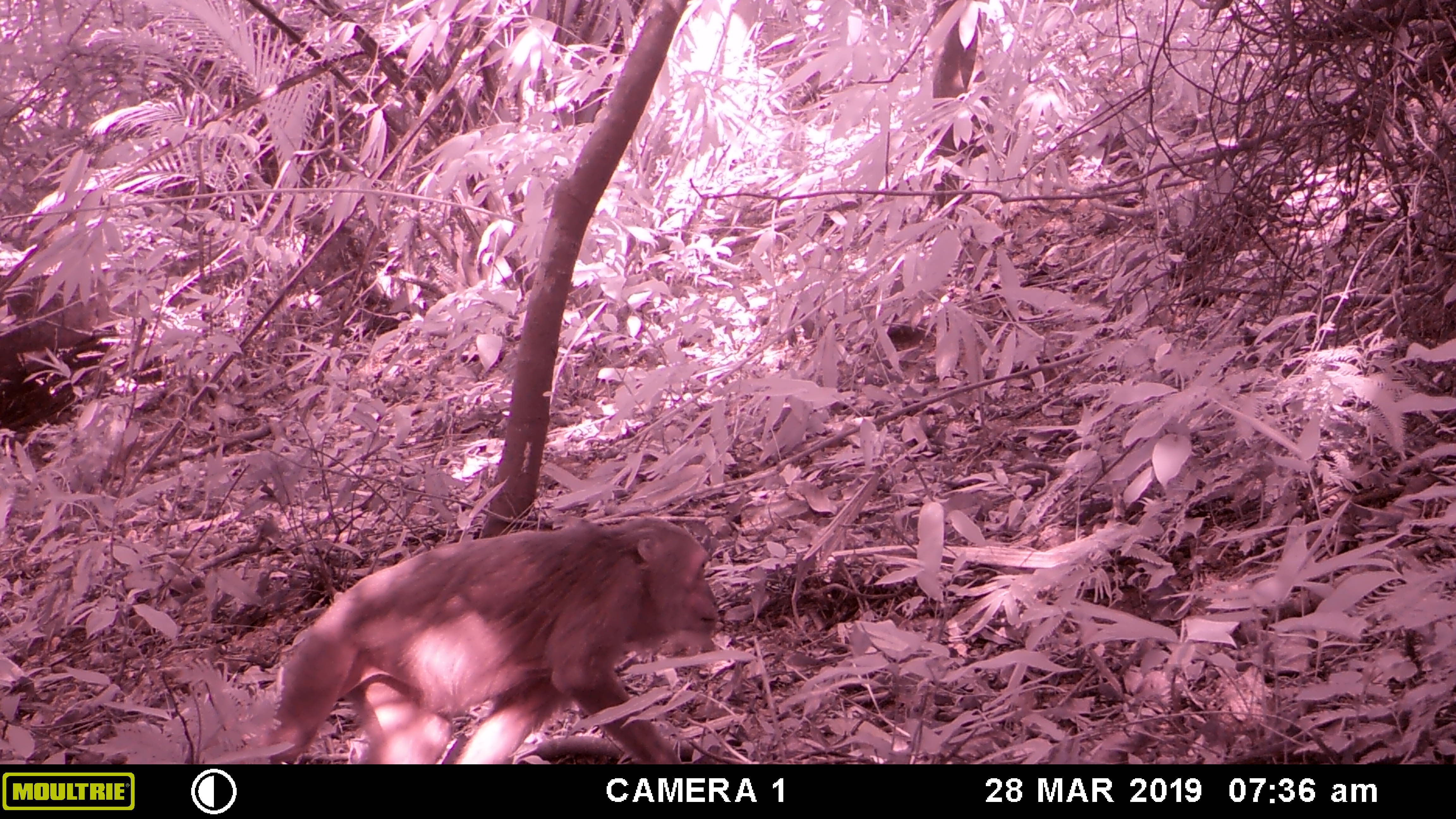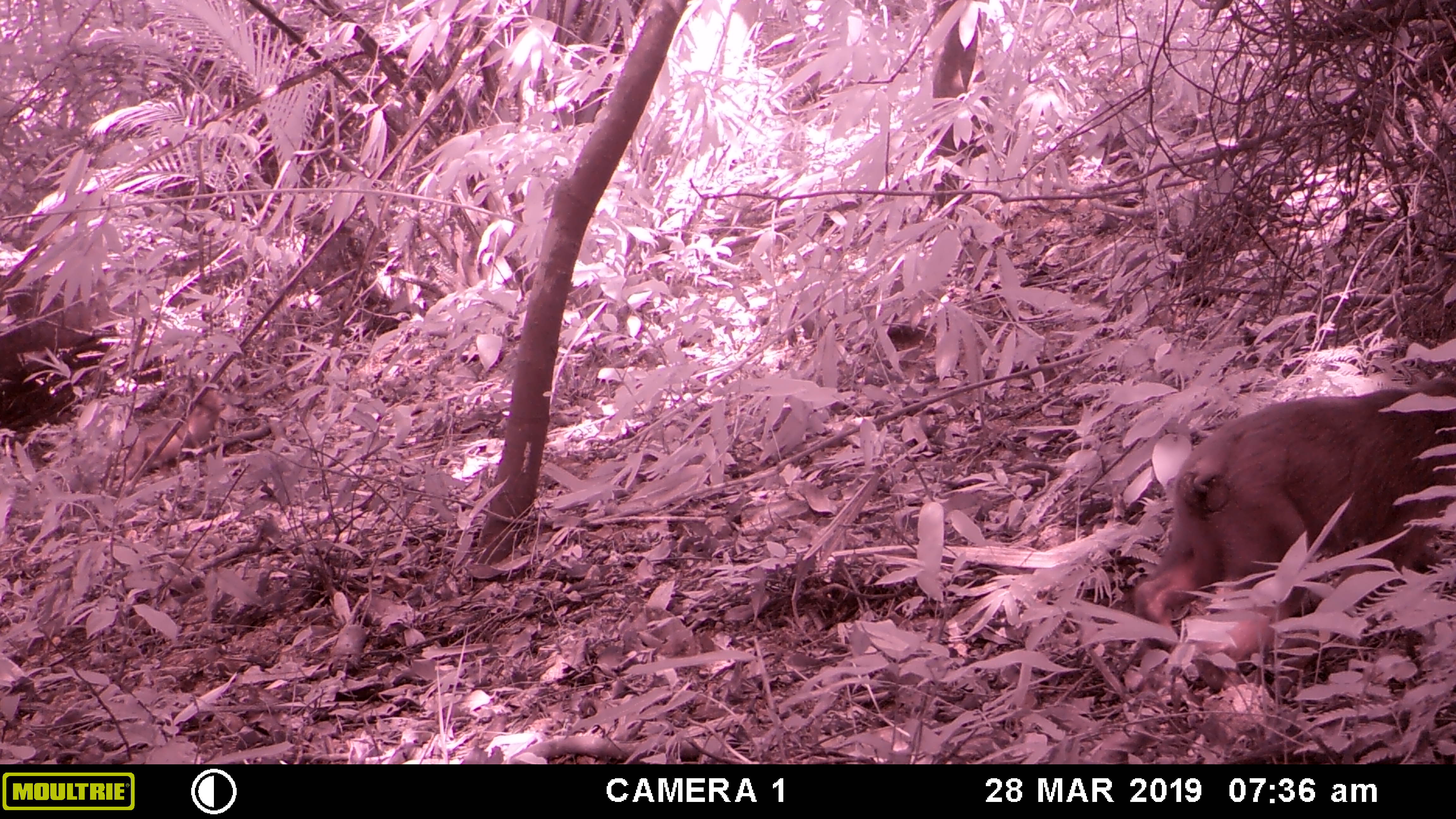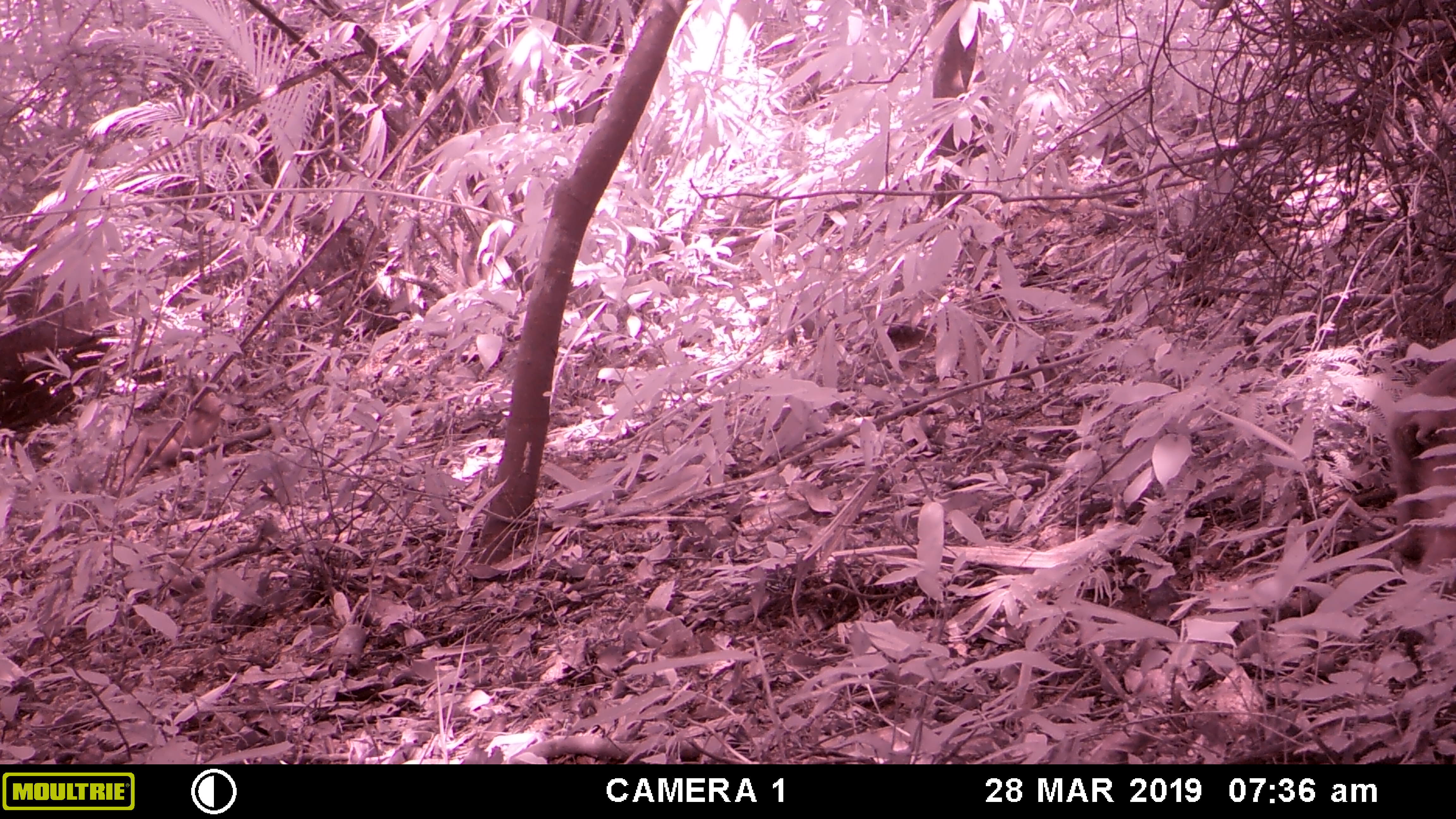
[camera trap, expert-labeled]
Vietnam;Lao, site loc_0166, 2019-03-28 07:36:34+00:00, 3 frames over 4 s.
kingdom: Animalia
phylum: Chordata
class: Mammalia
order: Primates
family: Cercopithecidae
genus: Macaca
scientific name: Macaca arctoides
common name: stump-tailed macaque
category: stump tailed macaque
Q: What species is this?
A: Stump tailed macaque (stump-tailed macaque) (Macaca arctoides).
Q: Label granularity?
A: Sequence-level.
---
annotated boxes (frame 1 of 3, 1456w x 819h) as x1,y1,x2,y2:
stump tailed macaque: 264,514,722,763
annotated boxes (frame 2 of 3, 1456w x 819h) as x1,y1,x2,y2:
stump tailed macaque: 1130,373,1456,699; 124,384,228,479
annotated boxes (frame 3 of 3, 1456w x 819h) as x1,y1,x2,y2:
stump tailed macaque: 1383,358,1455,596; 111,387,226,490